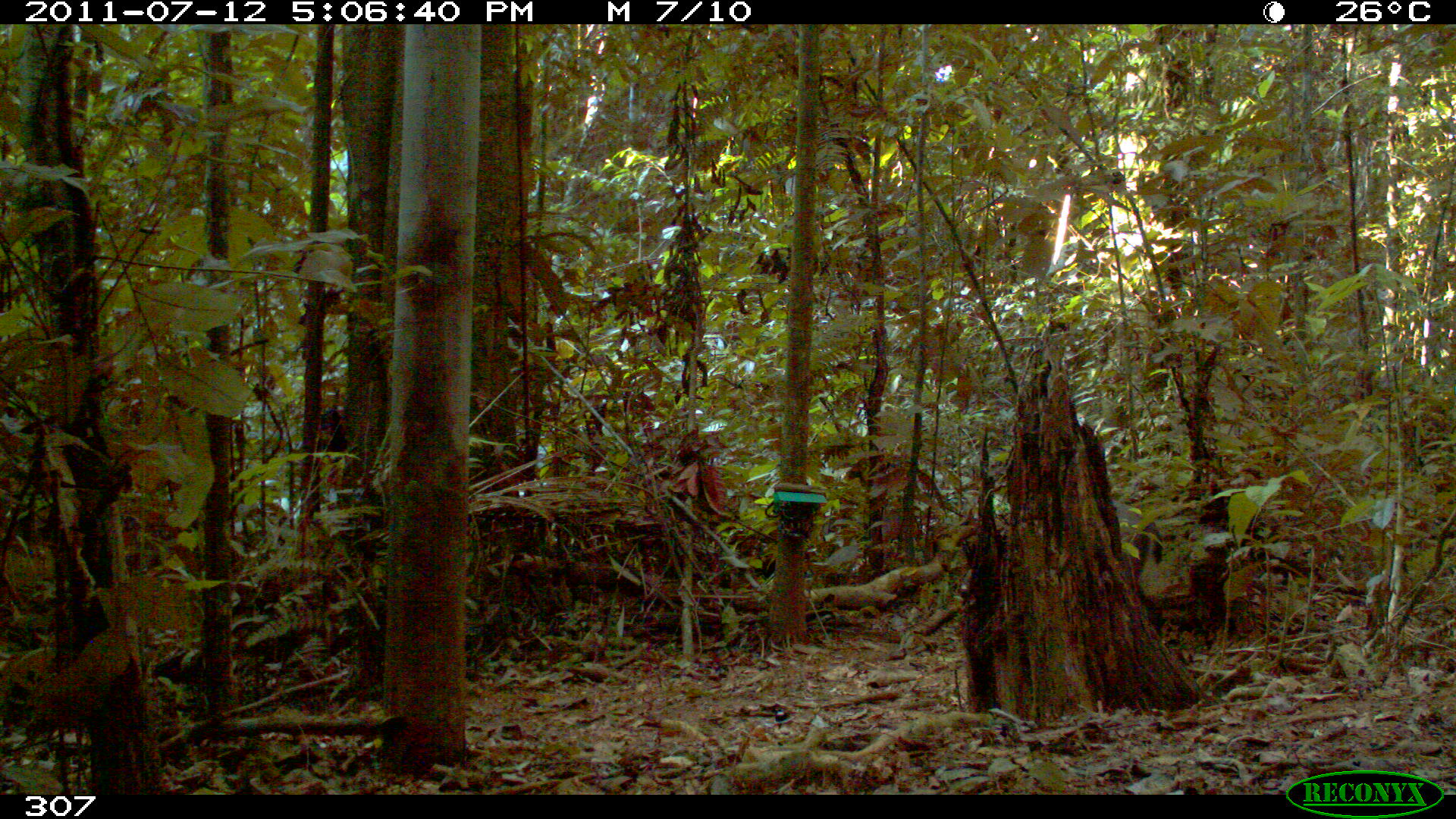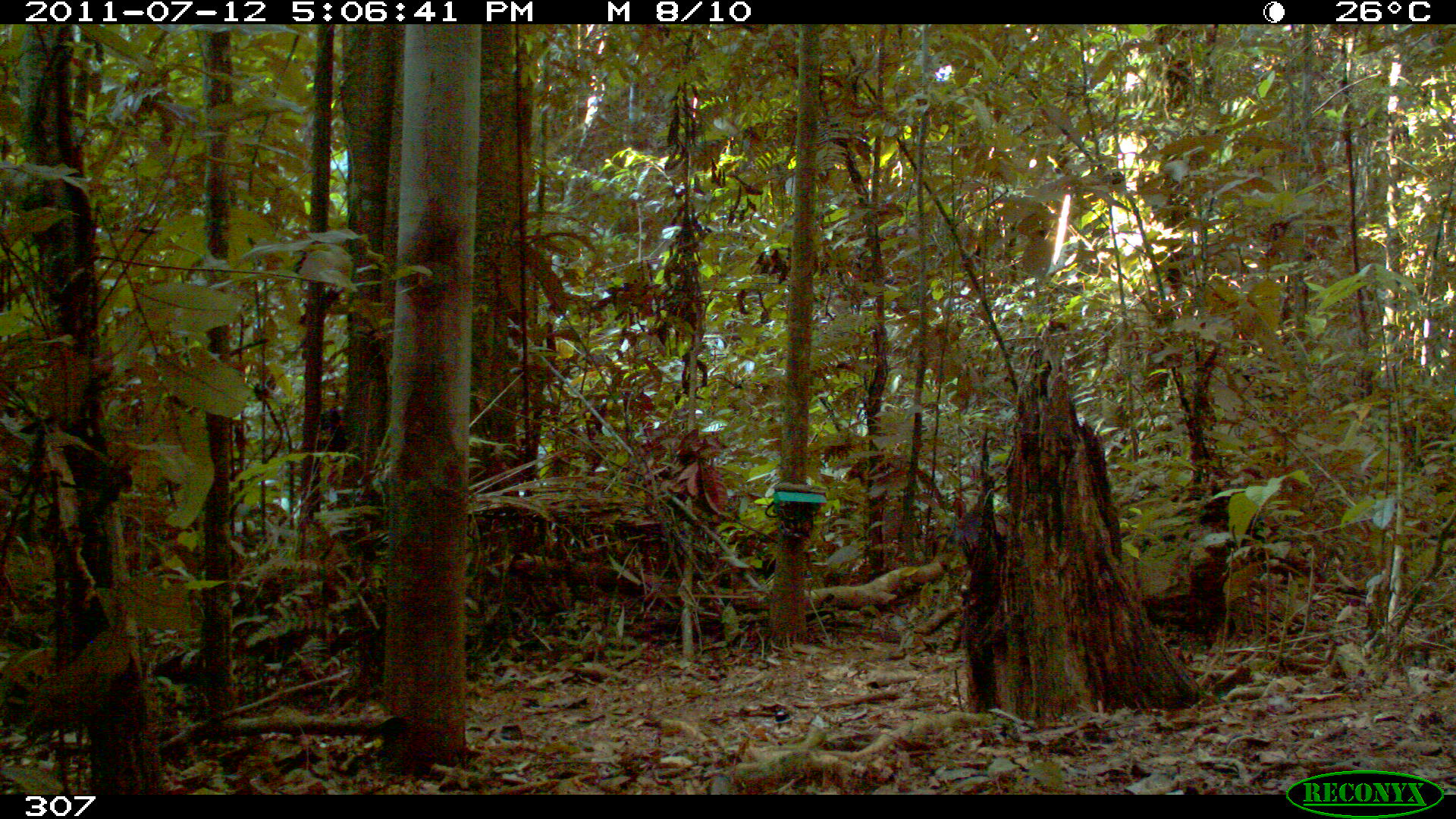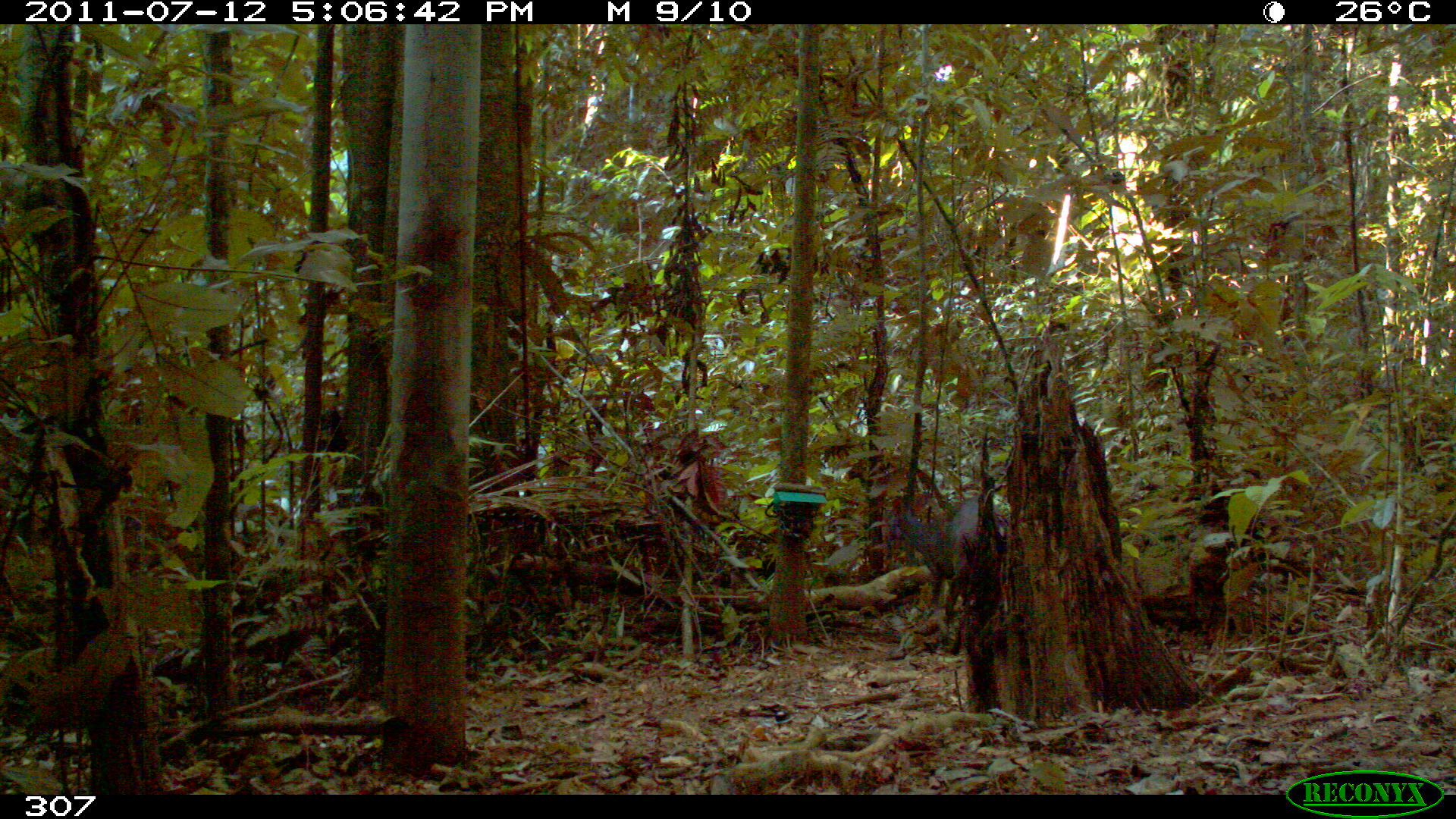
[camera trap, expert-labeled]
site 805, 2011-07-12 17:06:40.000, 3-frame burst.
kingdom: Animalia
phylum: Chordata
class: Mammalia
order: Artiodactyla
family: Cervidae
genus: Mazama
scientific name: Mazama gouazoubira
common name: gray brocket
Mazama gouazoubira (gray brocket).